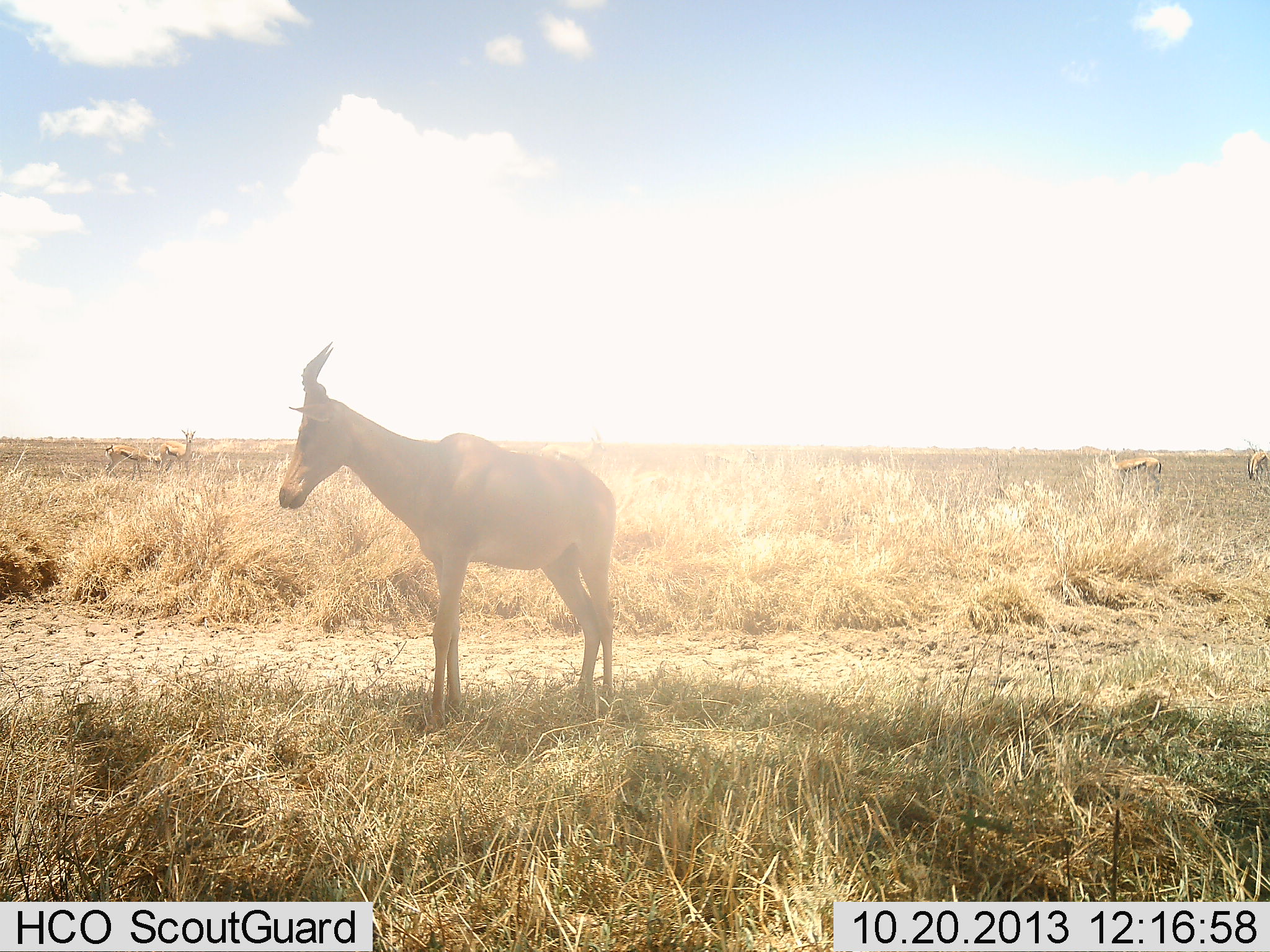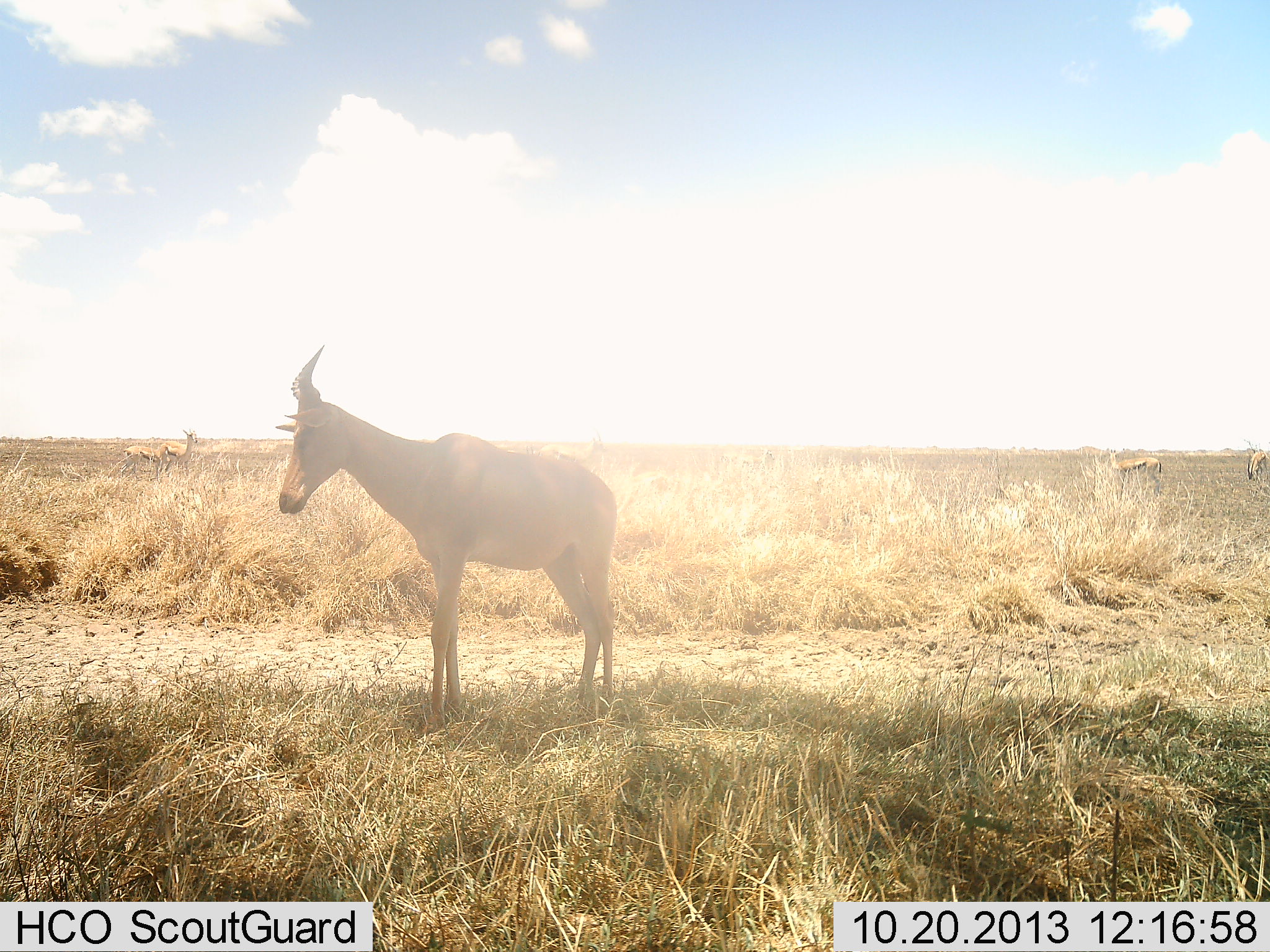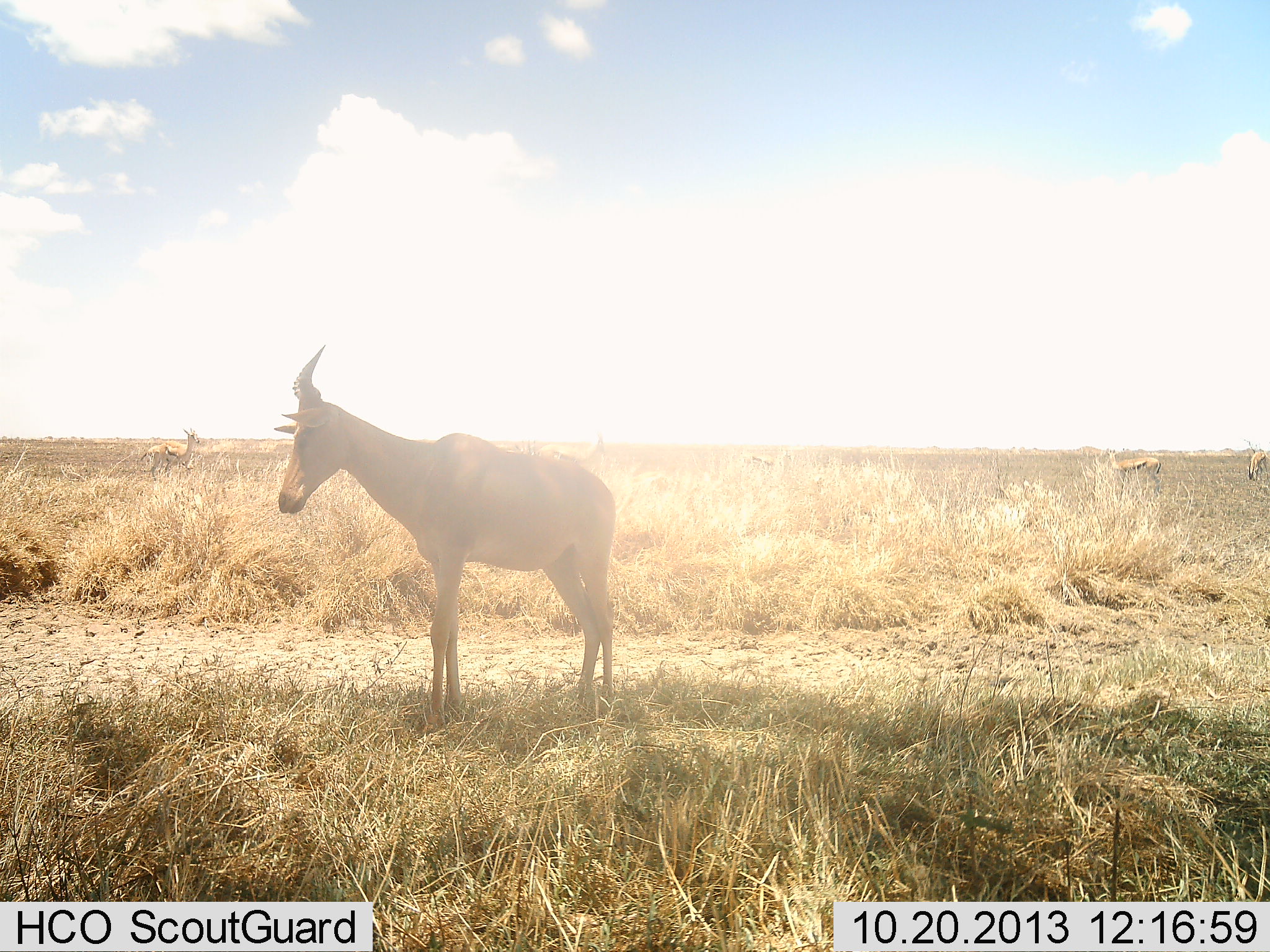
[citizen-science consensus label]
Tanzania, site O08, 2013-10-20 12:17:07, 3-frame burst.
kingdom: Animalia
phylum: Chordata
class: Mammalia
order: Artiodactyla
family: Bovidae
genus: Eudorcas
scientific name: Eudorcas thomsonii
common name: thomson's gazelle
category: gazellethomsons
Gazellethomsons (thomson's gazelle) (Eudorcas thomsonii), count 4. Behavior (volunteer vote fractions): standing 88%, resting 0%, moving 69%, interacting 0%. Young present (vote fraction): 0%. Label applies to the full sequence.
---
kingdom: Animalia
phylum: Chordata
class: Mammalia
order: Artiodactyla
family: Bovidae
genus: Alcelaphus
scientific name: Alcelaphus buselaphus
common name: hartebeest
Hartebeest (Alcelaphus buselaphus), count 1. Behavior (volunteer vote fractions): standing 100%, resting 0%, moving 6%, interacting 0%. Young present (vote fraction): 0%. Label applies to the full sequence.